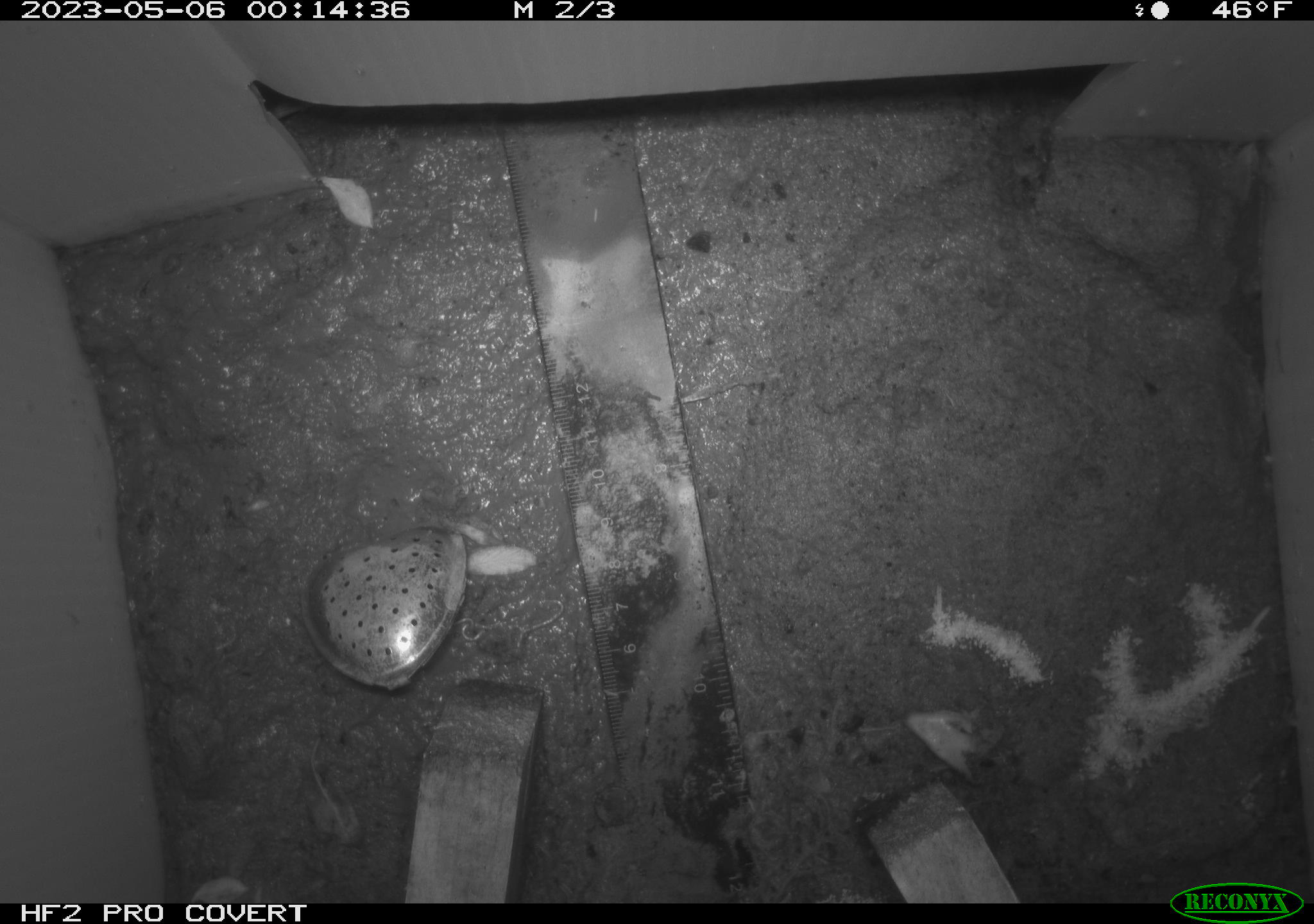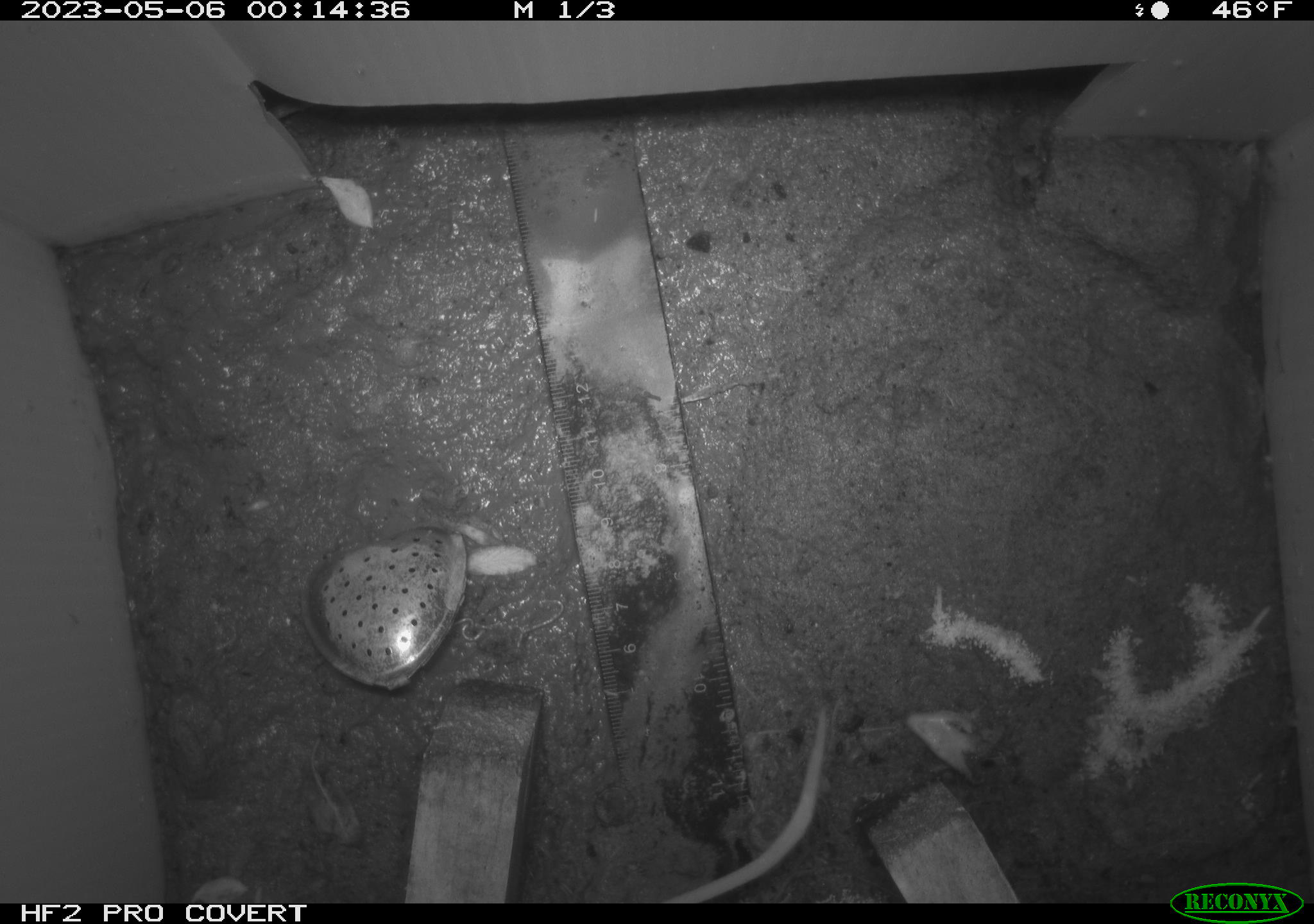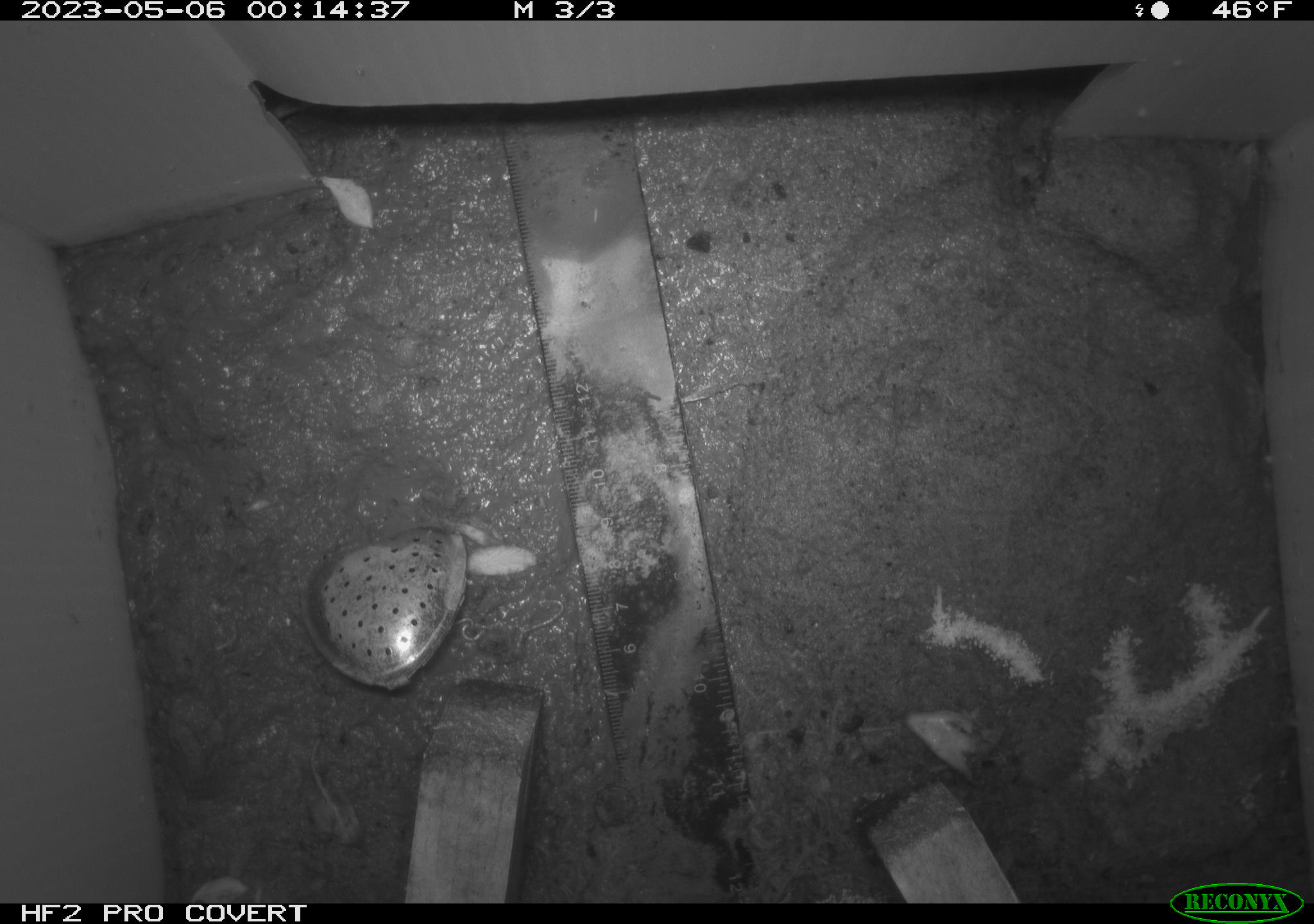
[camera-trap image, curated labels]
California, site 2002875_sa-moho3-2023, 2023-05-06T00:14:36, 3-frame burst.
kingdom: Animalia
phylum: Chordata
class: Mammalia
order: Rodentia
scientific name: Rodentia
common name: mouse species